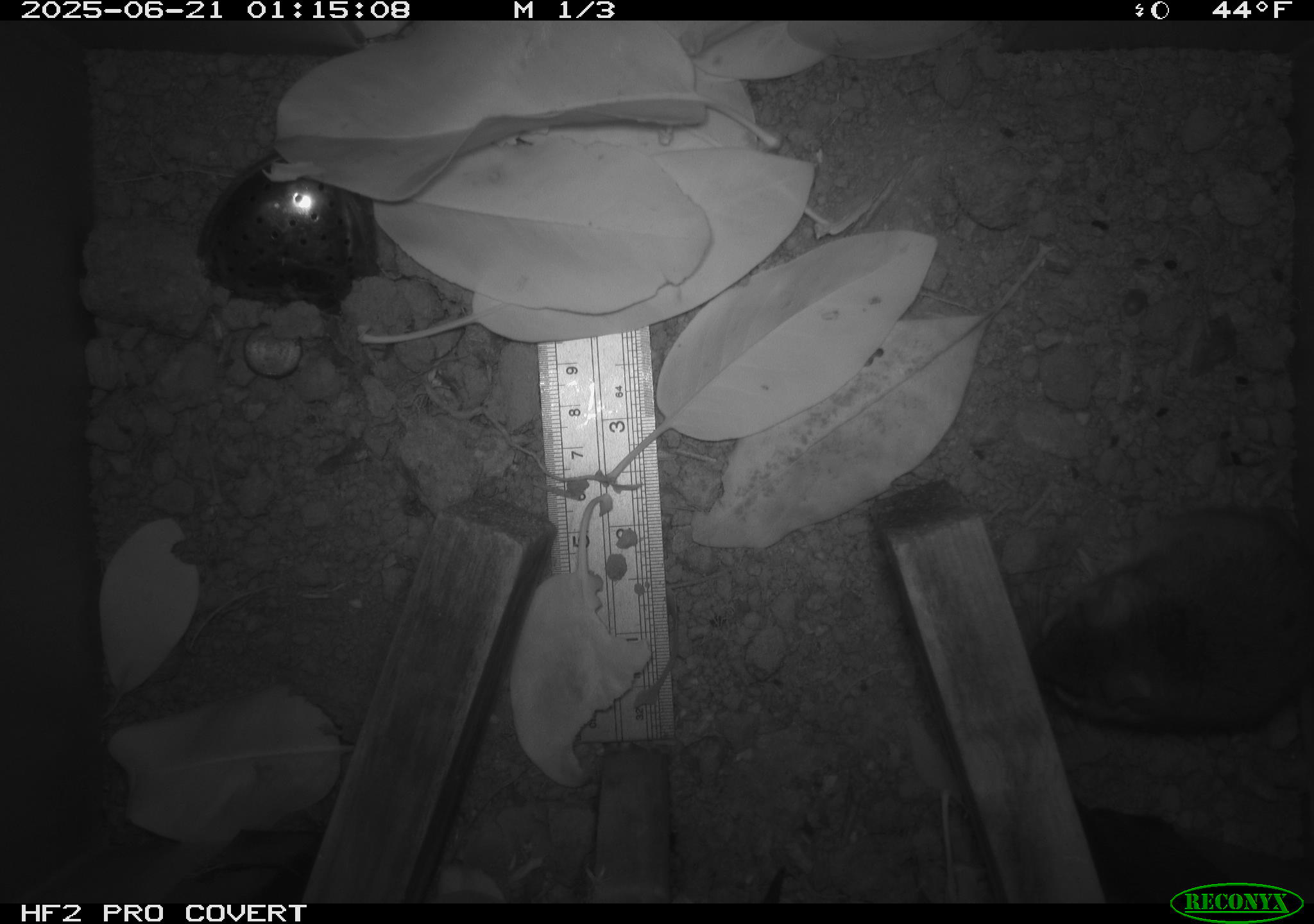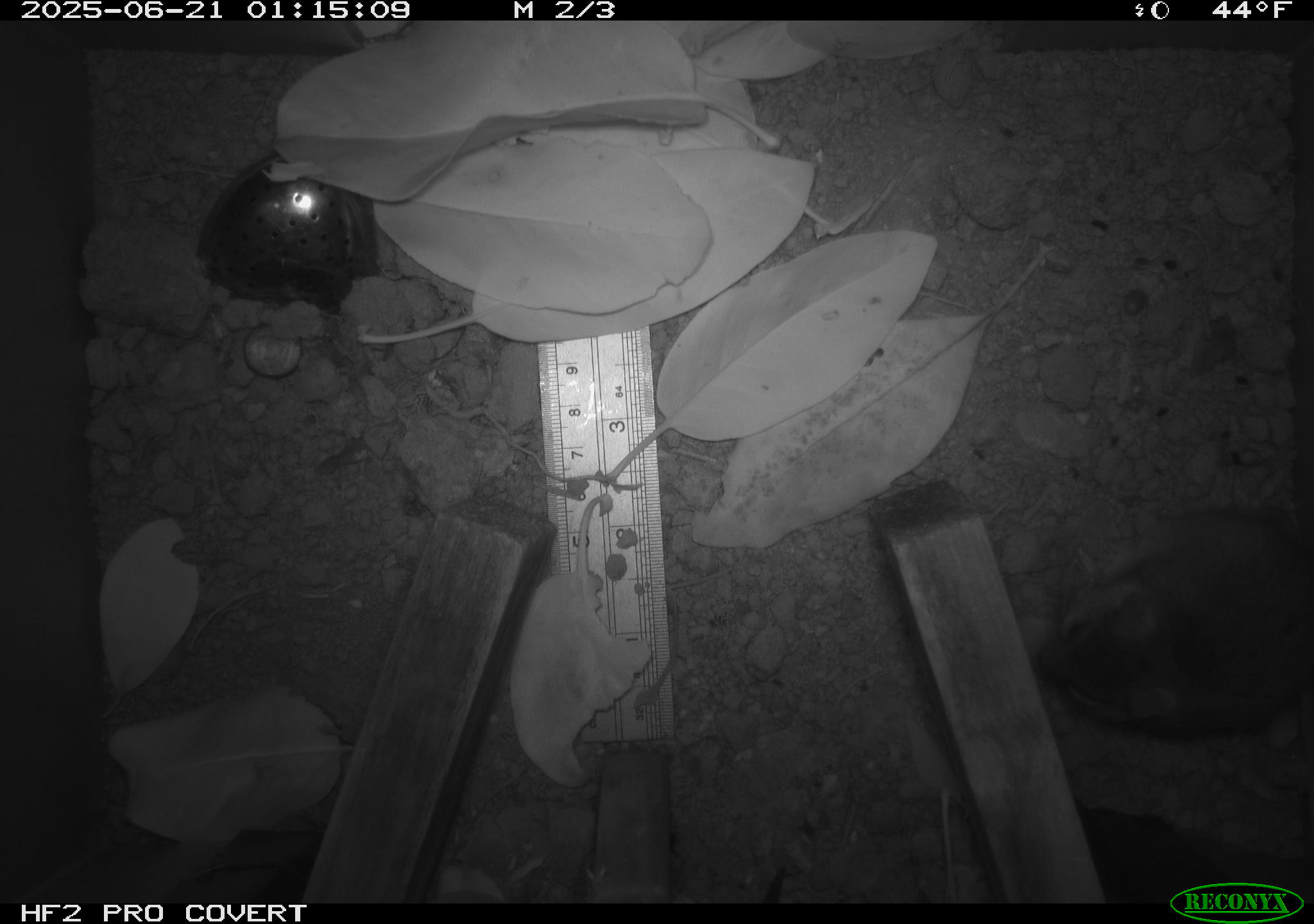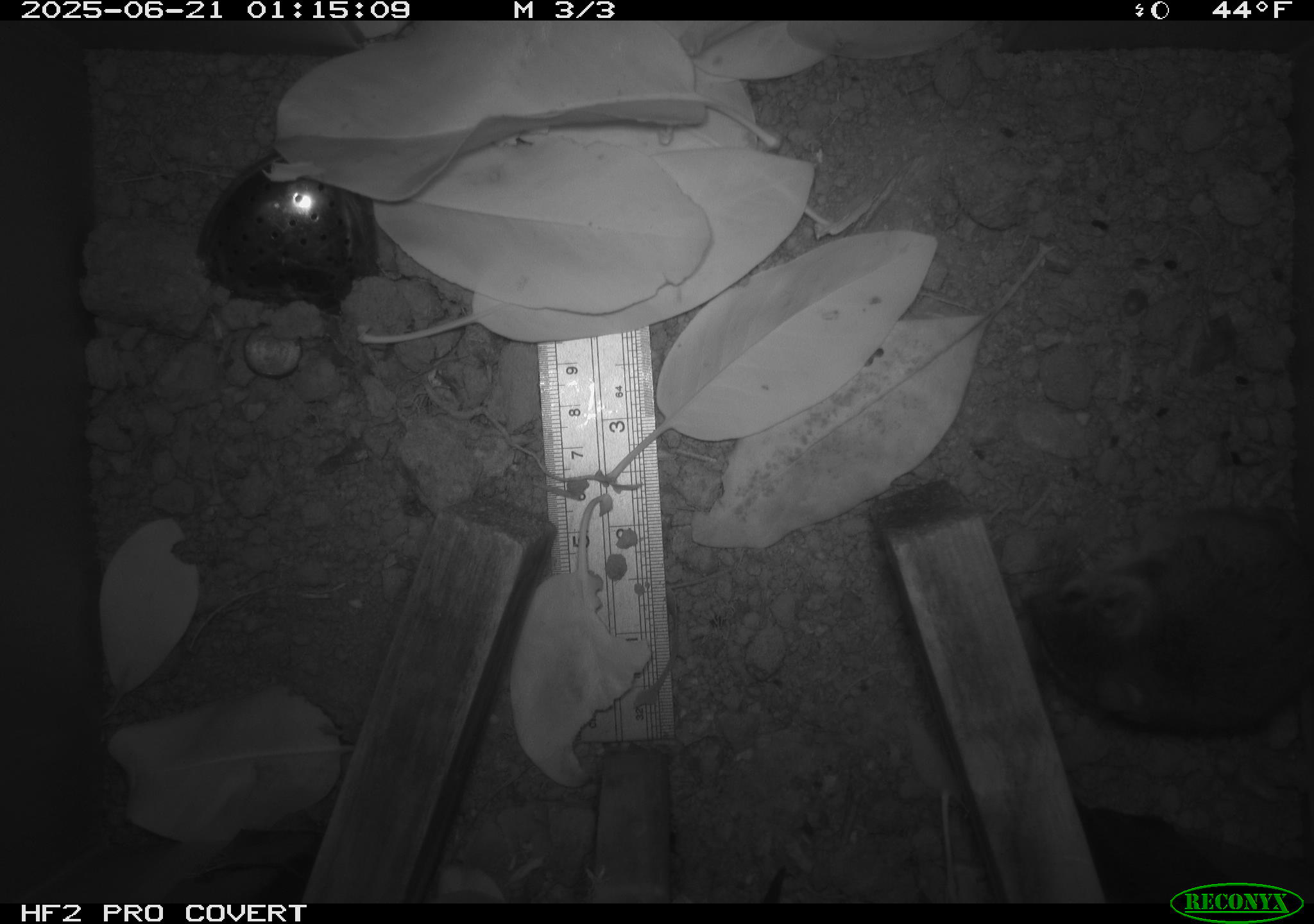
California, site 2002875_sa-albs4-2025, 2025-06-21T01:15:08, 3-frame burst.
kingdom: Animalia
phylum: Chordata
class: Mammalia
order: Rodentia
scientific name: Rodentia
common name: mouse species